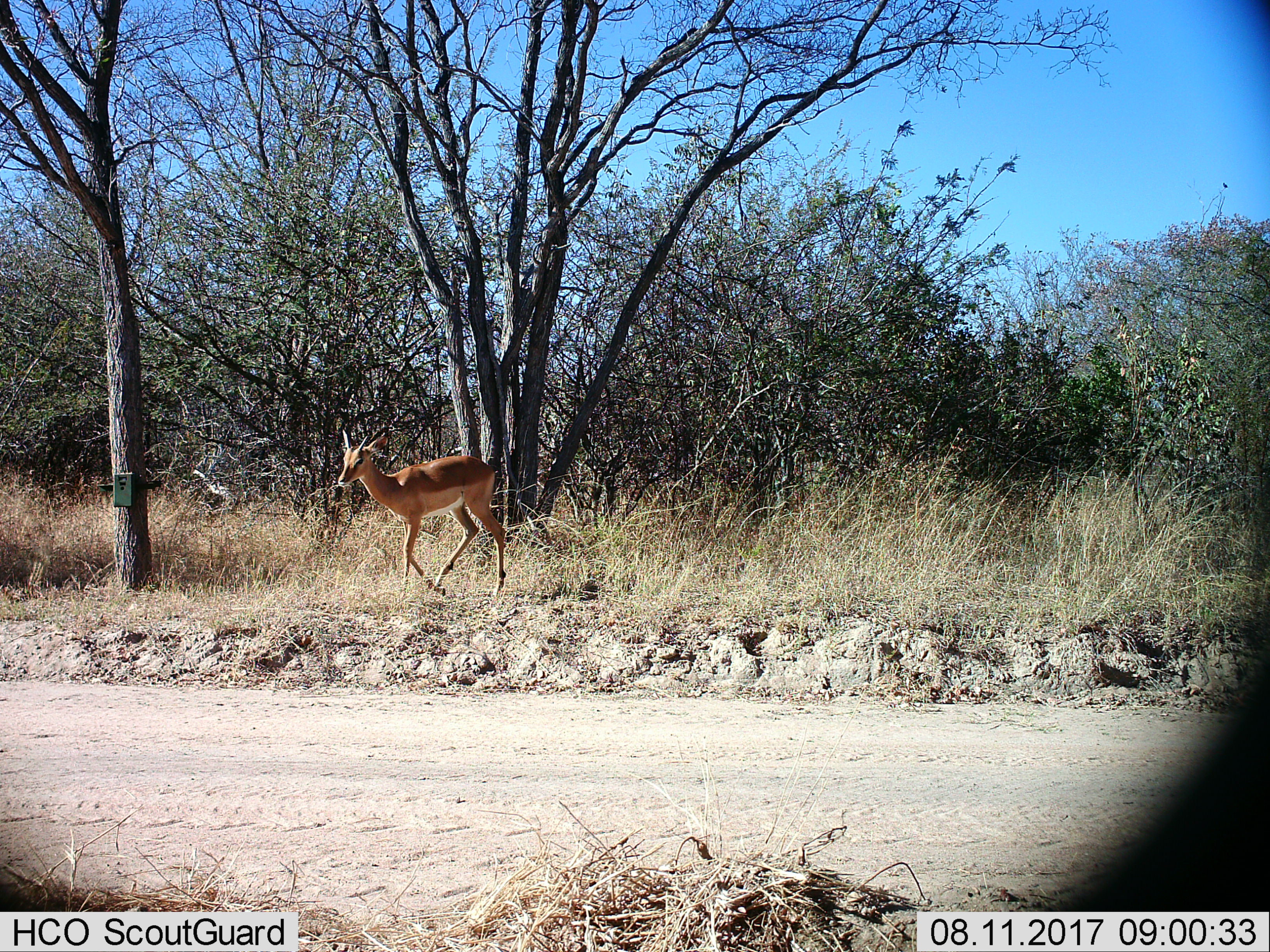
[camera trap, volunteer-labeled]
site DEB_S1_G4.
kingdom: Animalia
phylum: Chordata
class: Mammalia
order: Artiodactyla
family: Bovidae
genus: Aepyceros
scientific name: Aepyceros melampus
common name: impala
Impala (Aepyceros melampus), count 1. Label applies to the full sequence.